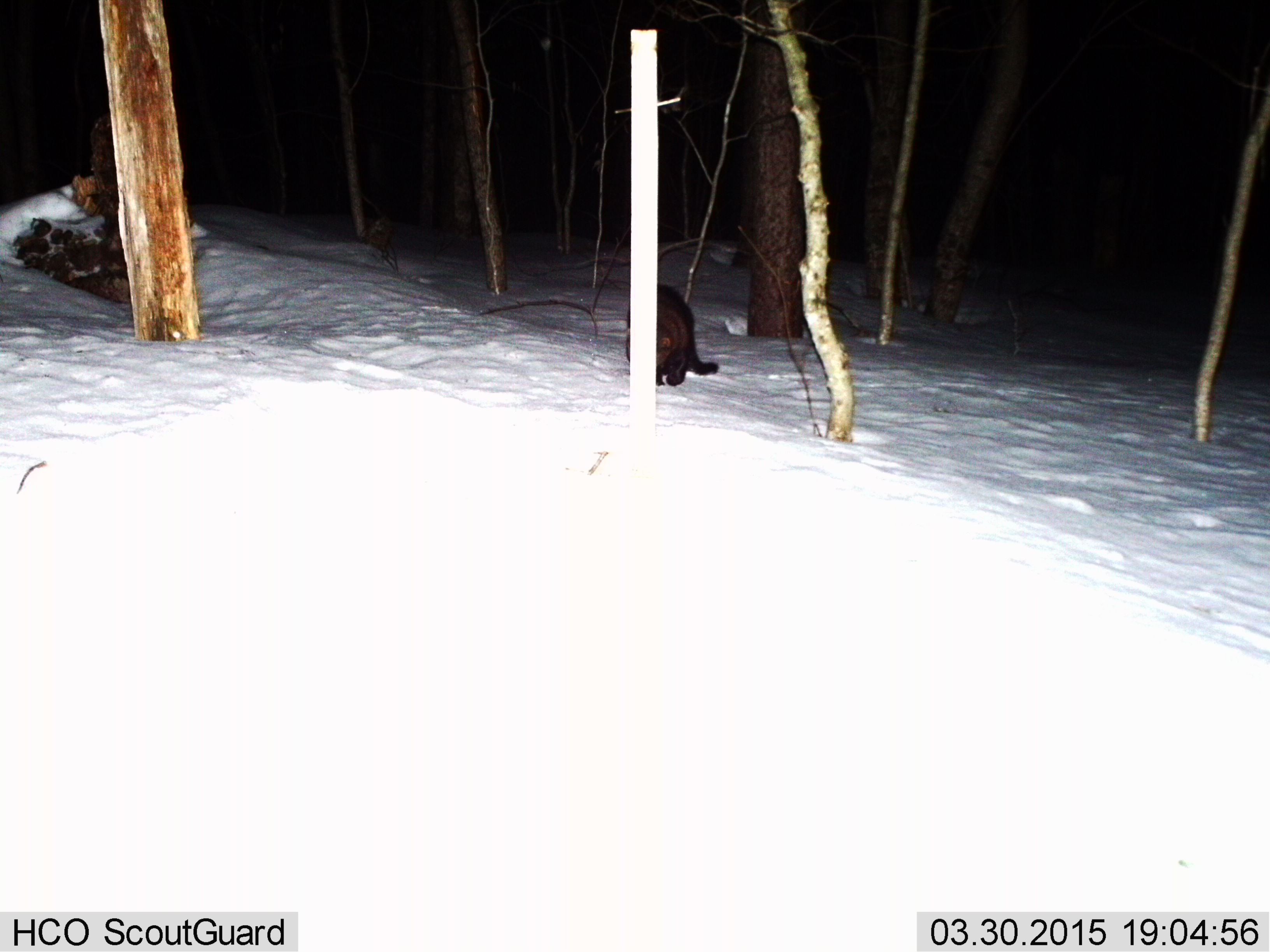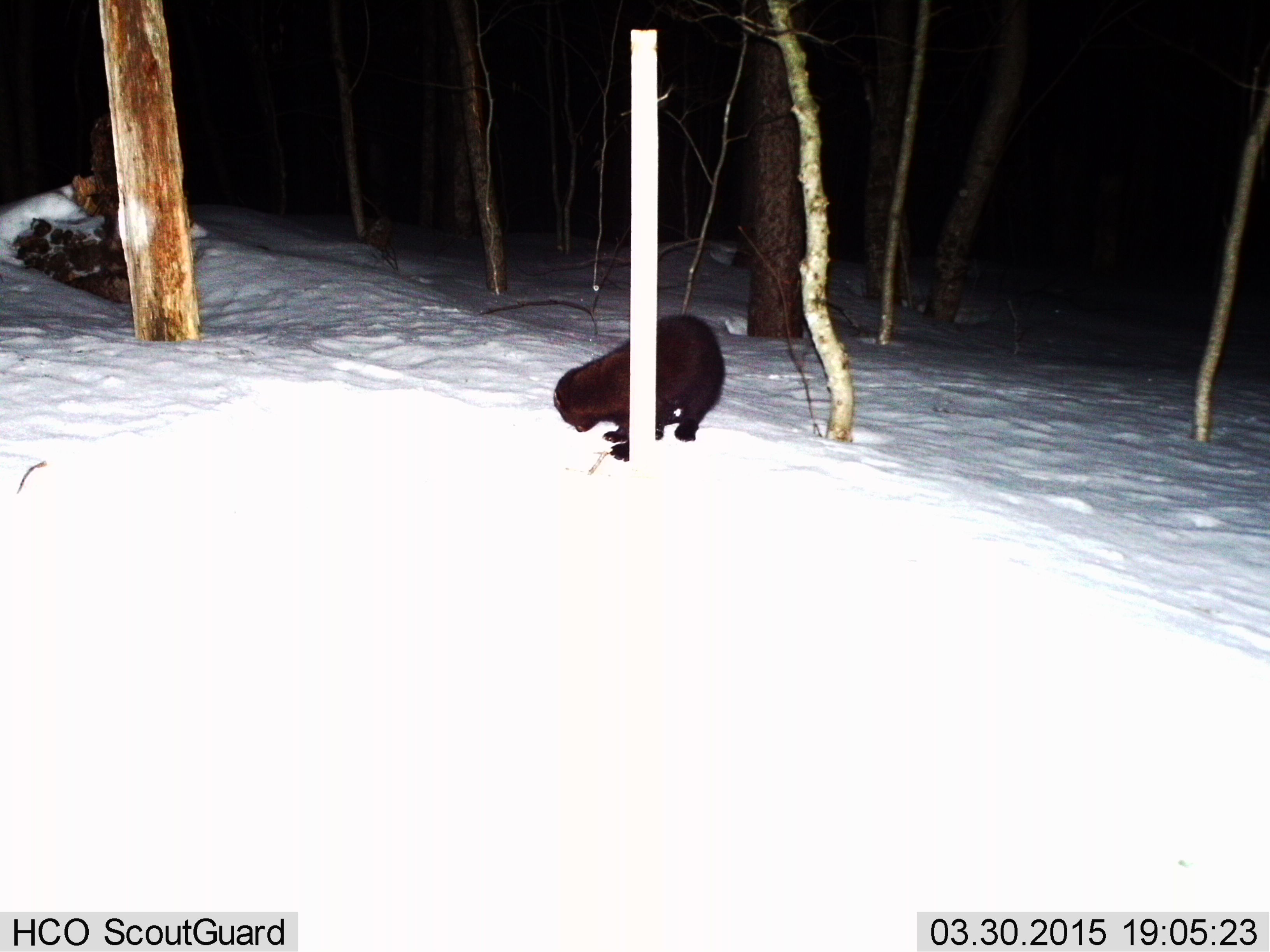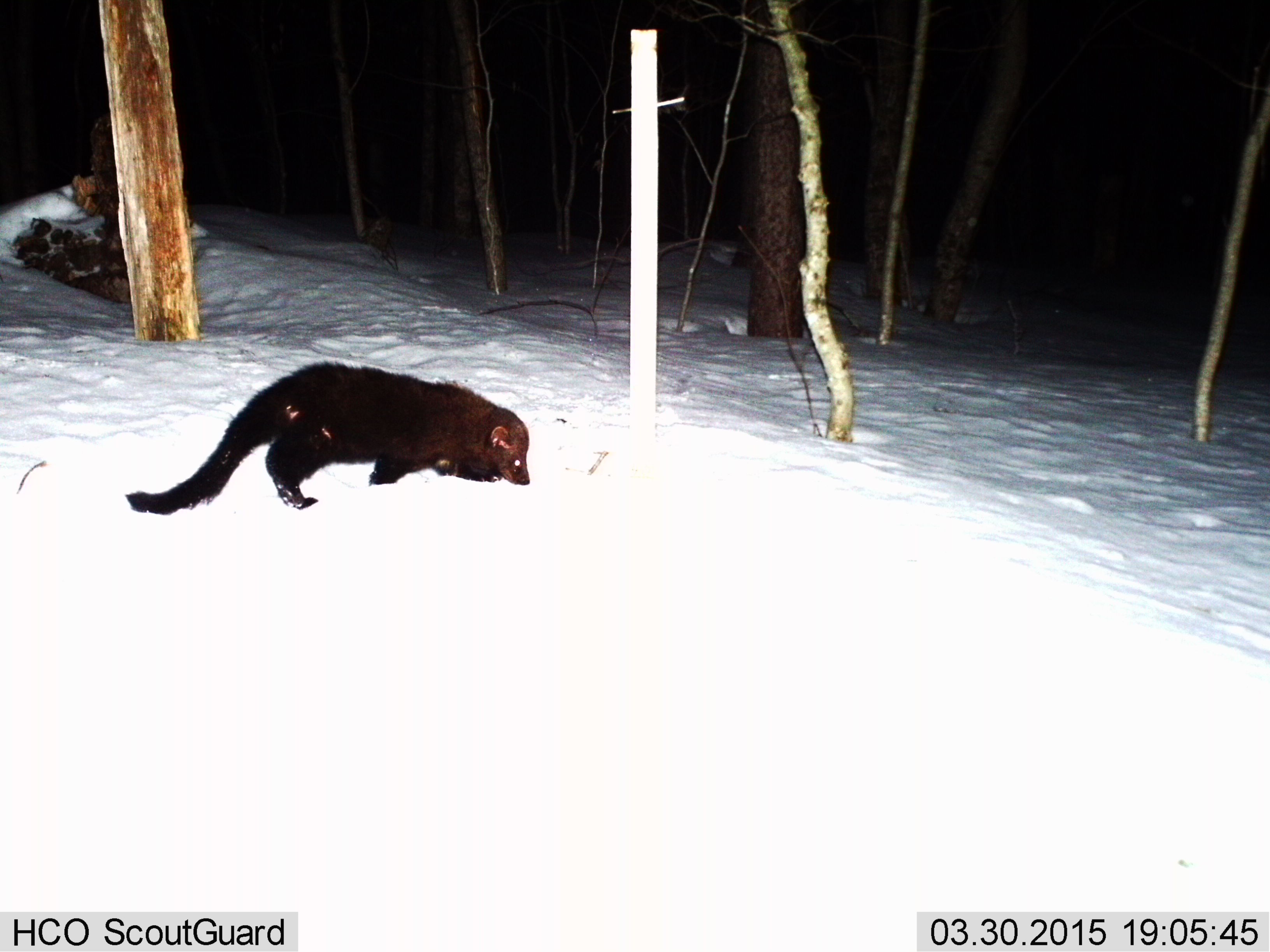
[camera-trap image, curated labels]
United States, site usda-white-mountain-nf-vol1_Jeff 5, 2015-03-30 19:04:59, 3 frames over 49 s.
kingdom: Animalia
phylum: Chordata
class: Mammalia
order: Carnivora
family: Mustelidae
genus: Pekania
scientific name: Pekania pennanti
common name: fisher